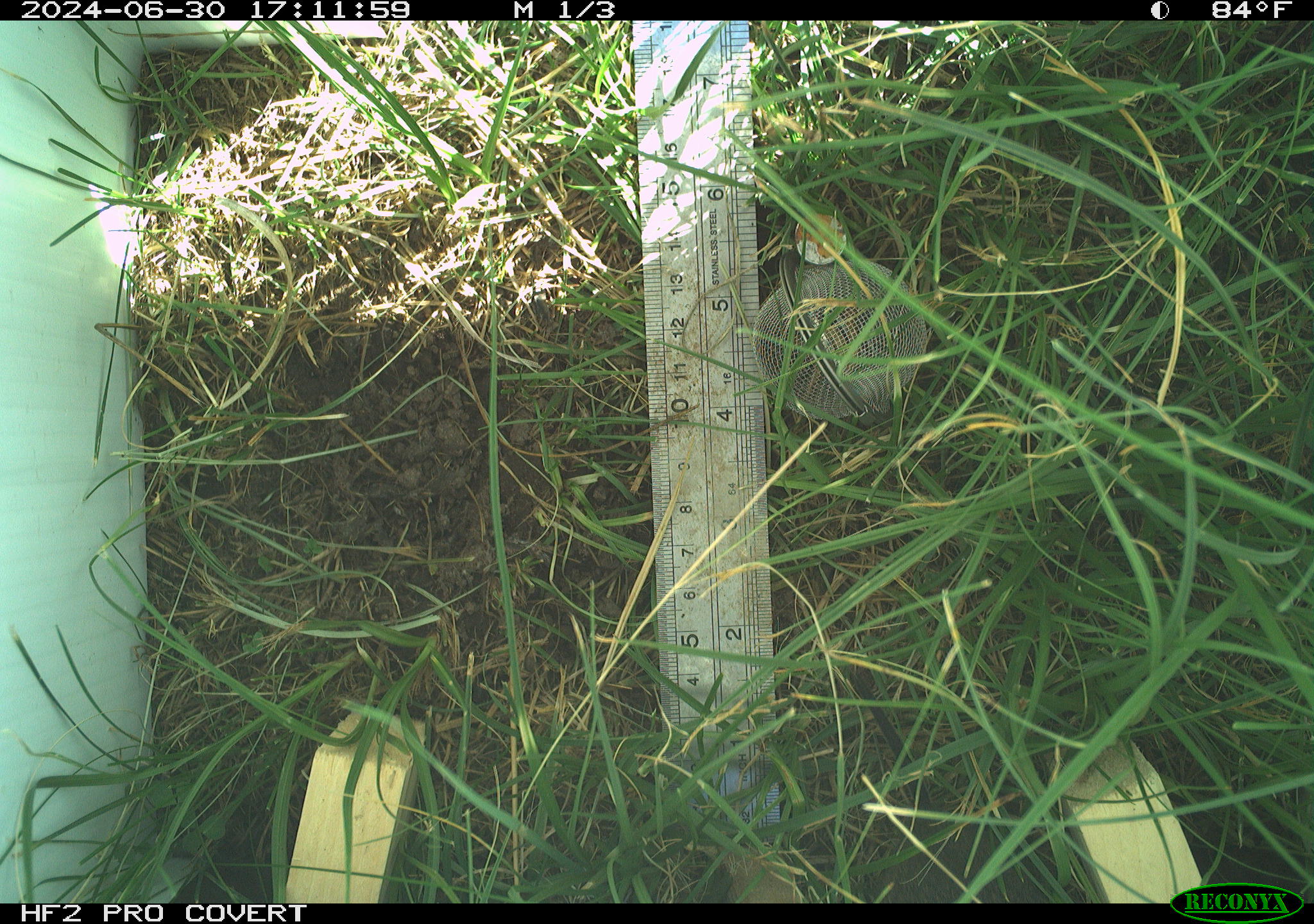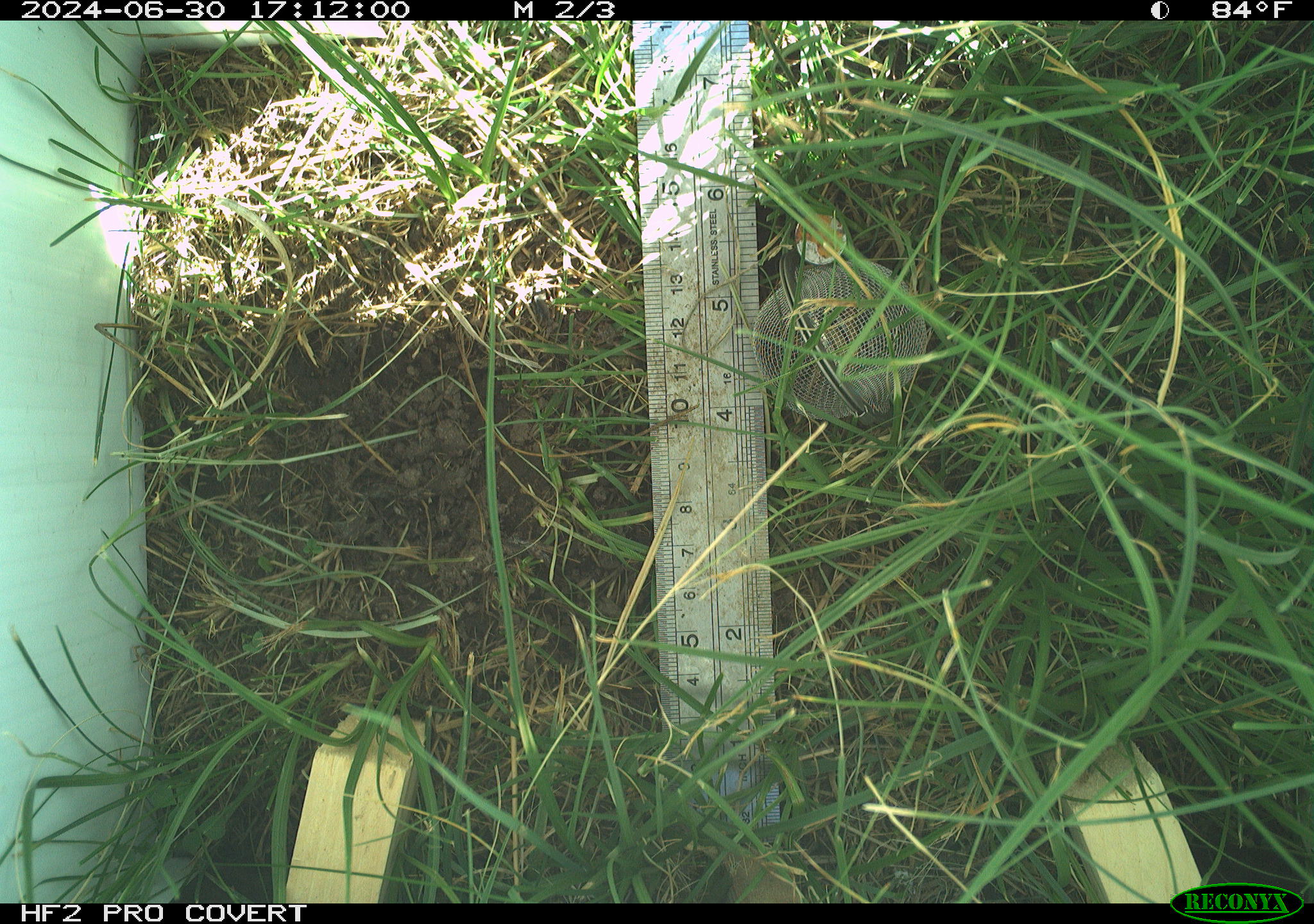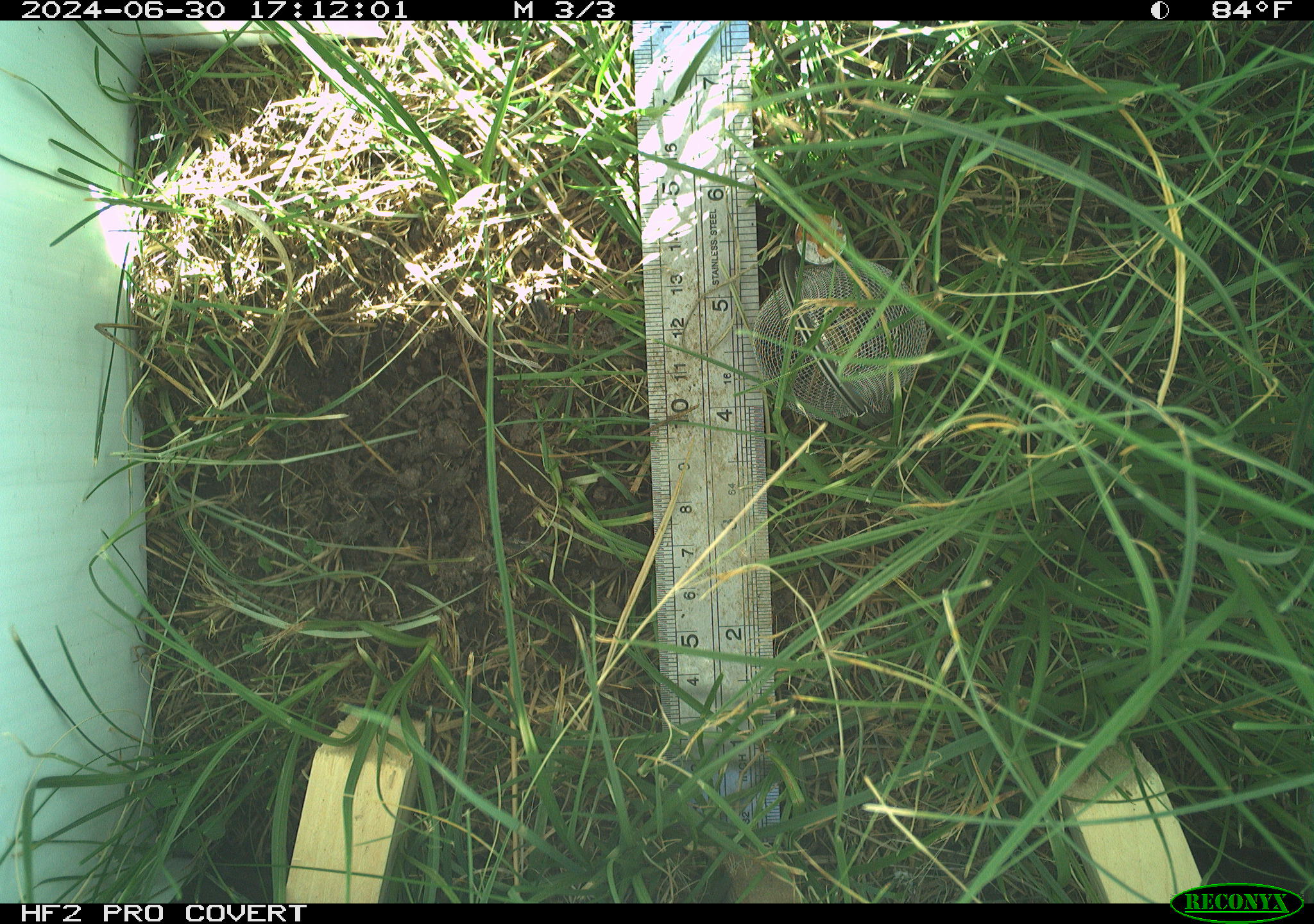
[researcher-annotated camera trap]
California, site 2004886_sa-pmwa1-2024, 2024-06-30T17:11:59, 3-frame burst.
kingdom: Animalia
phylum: Chordata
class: Mammalia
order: Rodentia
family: Cricetidae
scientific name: Arvicolinae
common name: voles, lemmings, and muskrats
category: arvicolinae subfamily